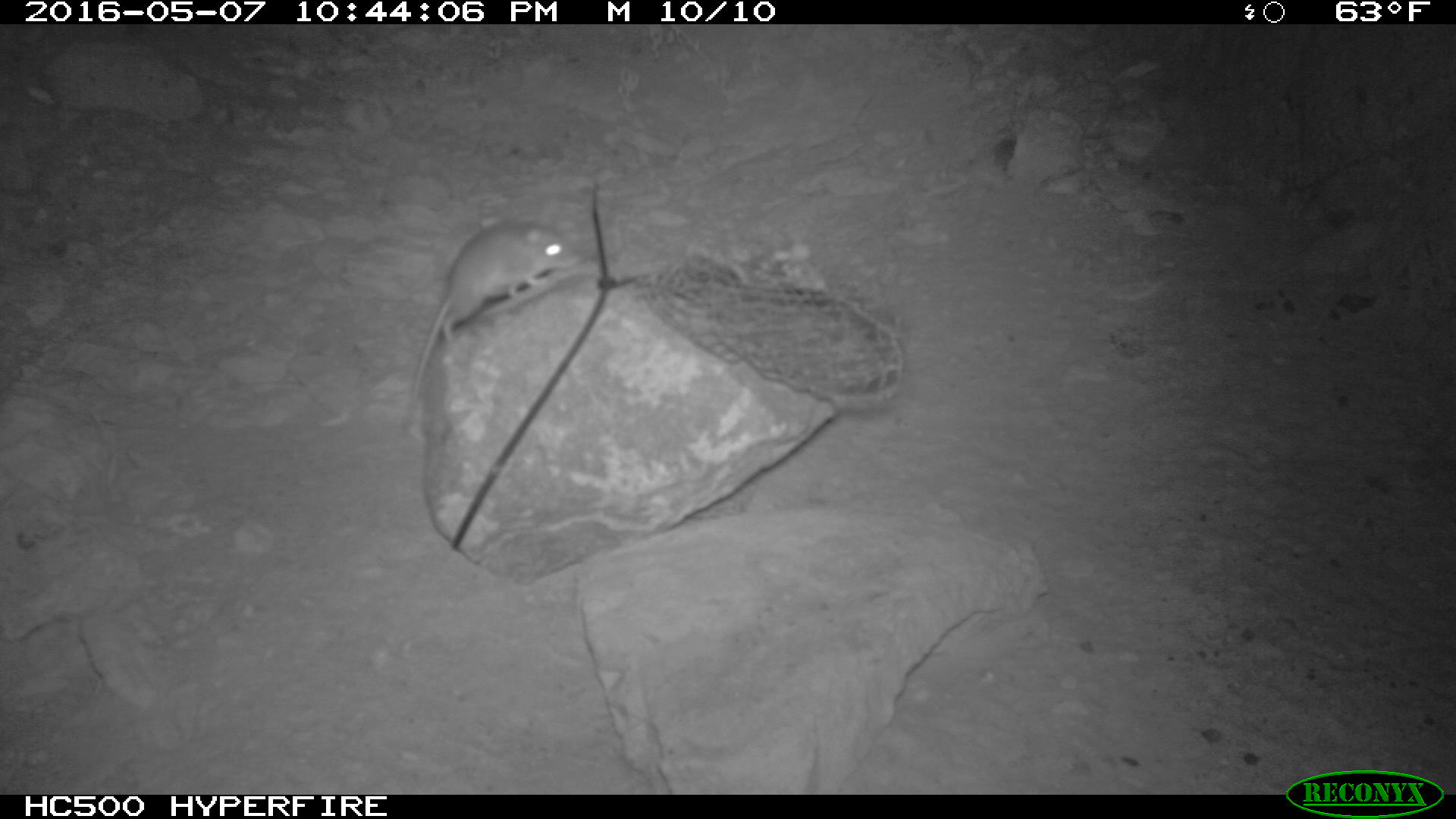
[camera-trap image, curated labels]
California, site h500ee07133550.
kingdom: Animalia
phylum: Chordata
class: Mammalia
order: Rodentia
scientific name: Rodentia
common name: rodent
Rodent (Rodentia).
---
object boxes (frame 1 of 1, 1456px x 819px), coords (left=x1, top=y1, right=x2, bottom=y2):
rodent: (left=405, top=214, right=579, bottom=423)